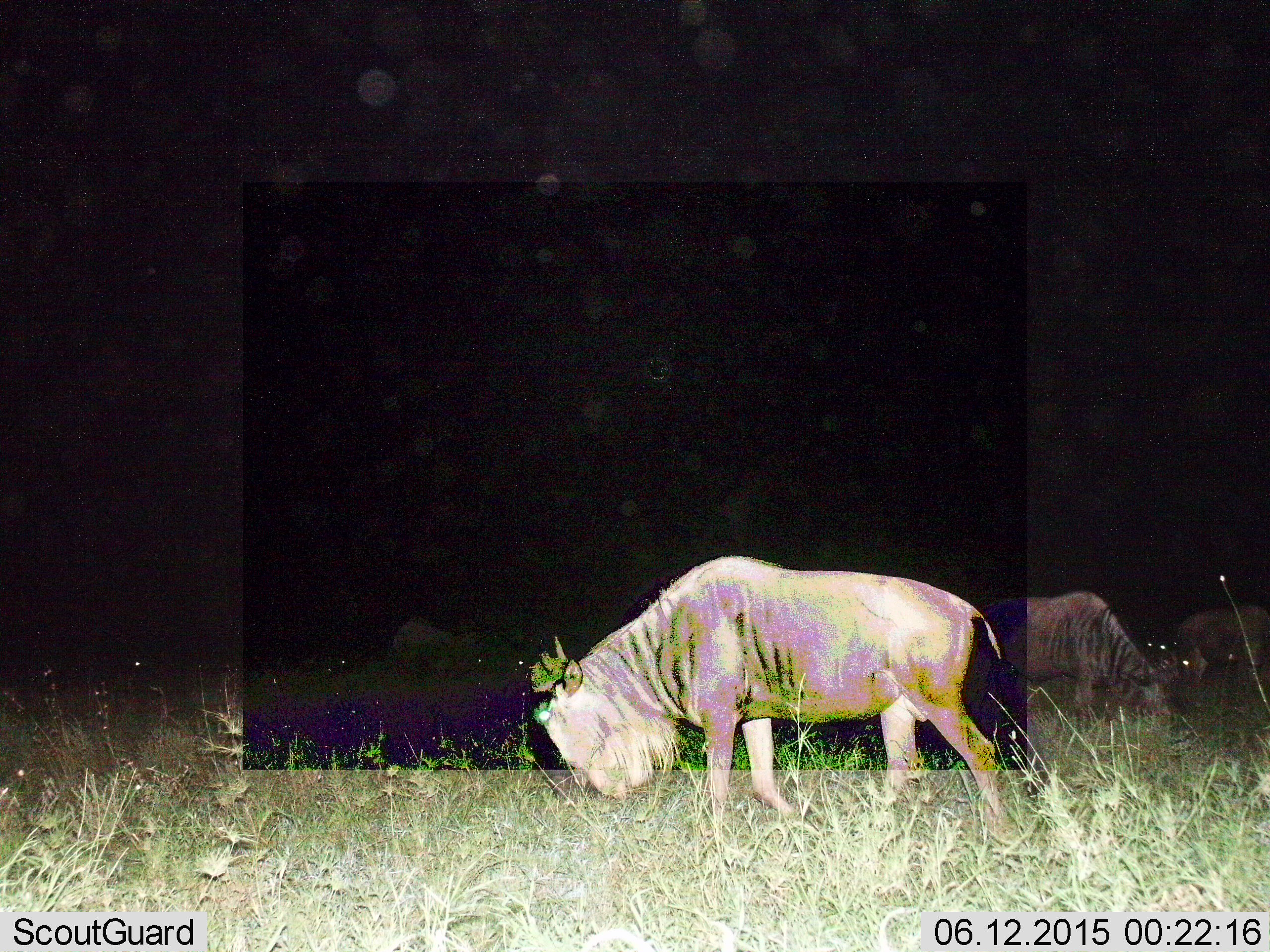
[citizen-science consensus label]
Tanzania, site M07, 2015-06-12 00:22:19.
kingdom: Animalia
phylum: Chordata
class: Mammalia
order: Artiodactyla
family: Bovidae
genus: Connochaetes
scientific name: Connochaetes taurinus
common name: blue wildebeest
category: wildebeest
Wildebeest (blue wildebeest) (Connochaetes taurinus), count 3. Behavior (volunteer vote fractions): standing 40%, resting 0%, moving 30%, interacting 0%. Young present (vote fraction): 0%. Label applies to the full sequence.